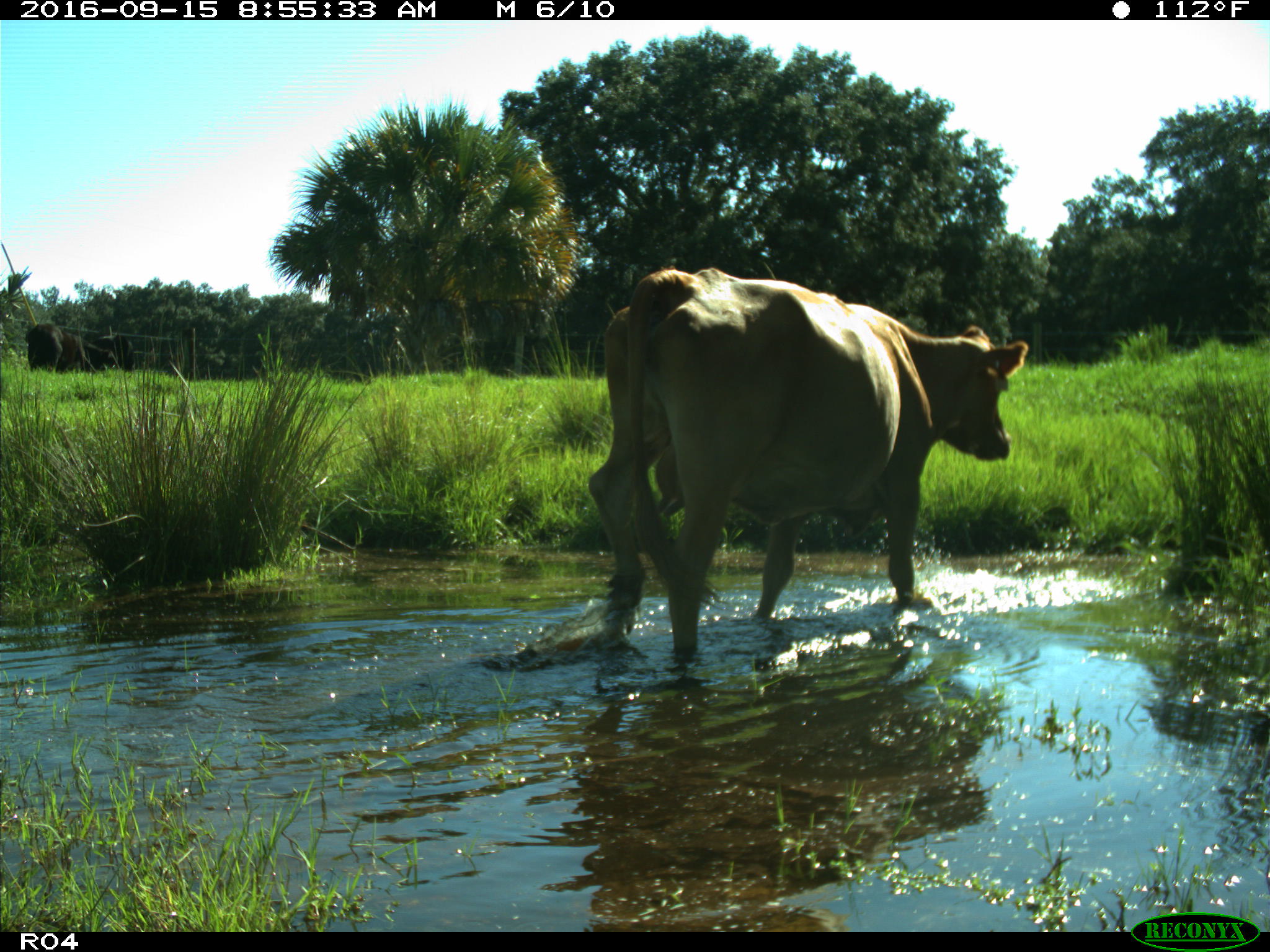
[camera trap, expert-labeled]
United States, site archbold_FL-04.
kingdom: Animalia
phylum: Chordata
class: Mammalia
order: Artiodactyla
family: Bovidae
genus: Bos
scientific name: Bos taurus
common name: domestic cow